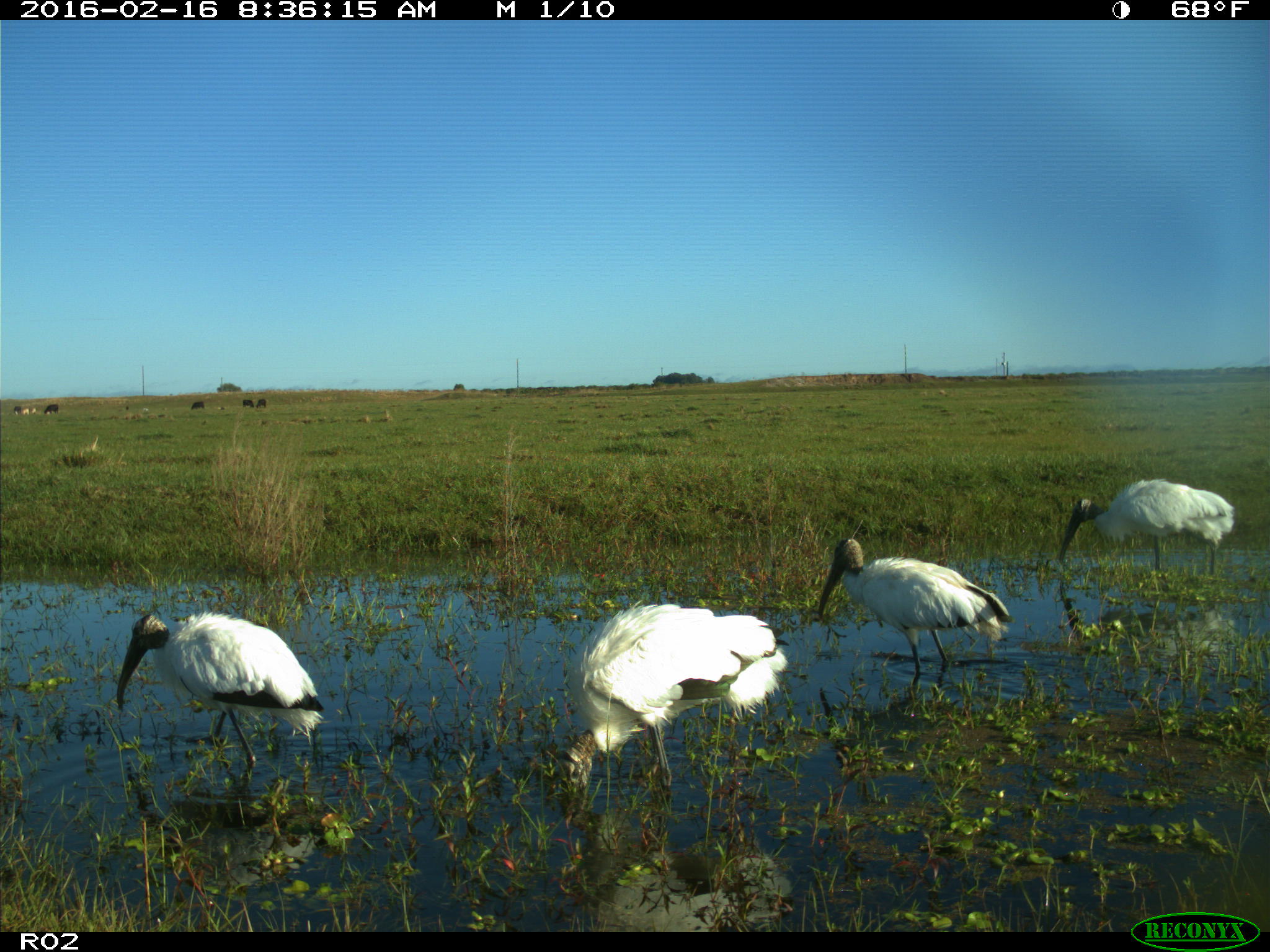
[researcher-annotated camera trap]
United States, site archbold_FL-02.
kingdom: Animalia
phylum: Chordata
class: Aves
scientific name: Aves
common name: birds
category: unidentified bird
Unidentified bird (birds) (Aves).